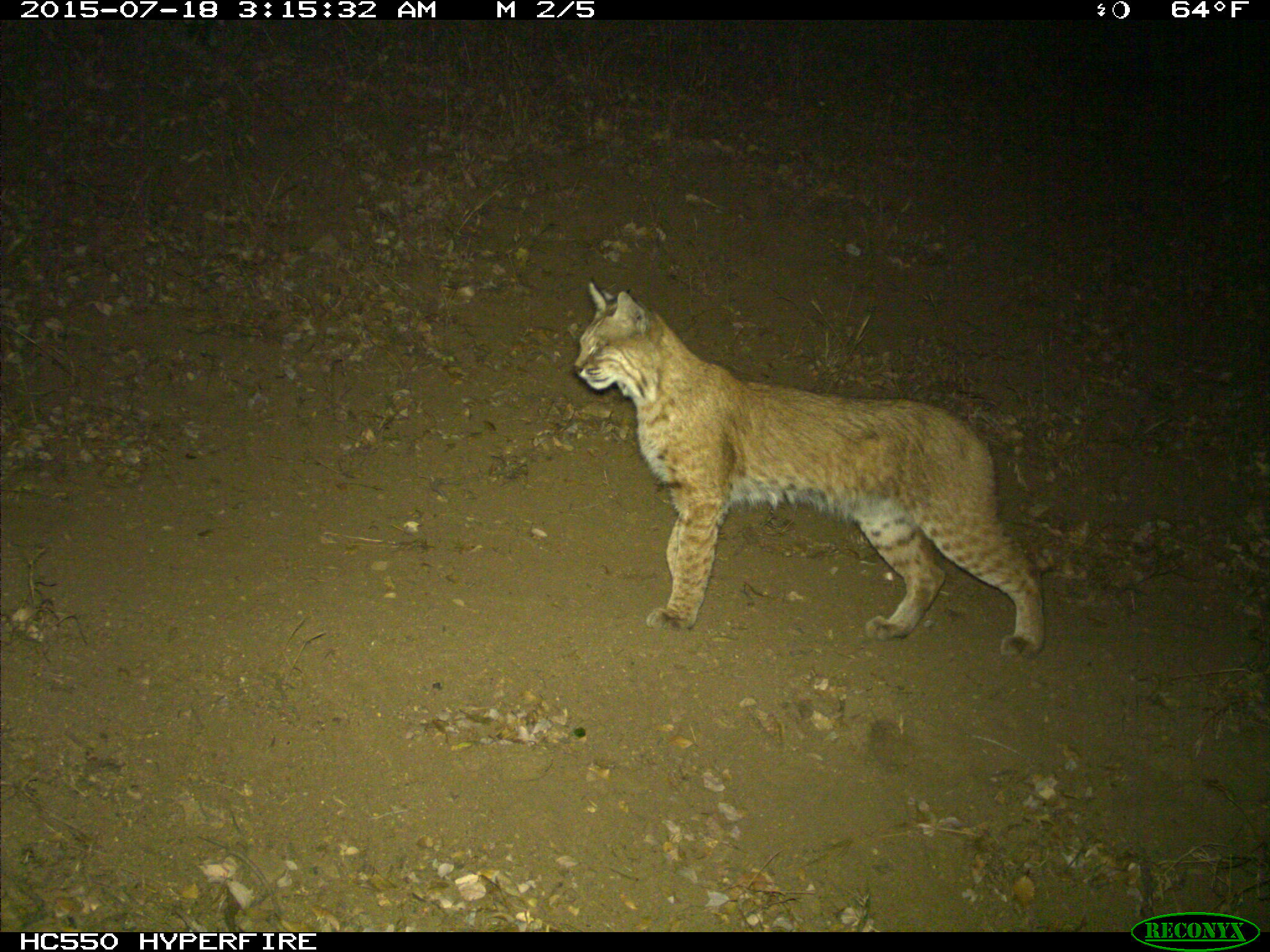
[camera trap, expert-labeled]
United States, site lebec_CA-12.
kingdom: Animalia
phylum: Chordata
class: Mammalia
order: Carnivora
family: Felidae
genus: Lynx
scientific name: Lynx rufus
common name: bobcat